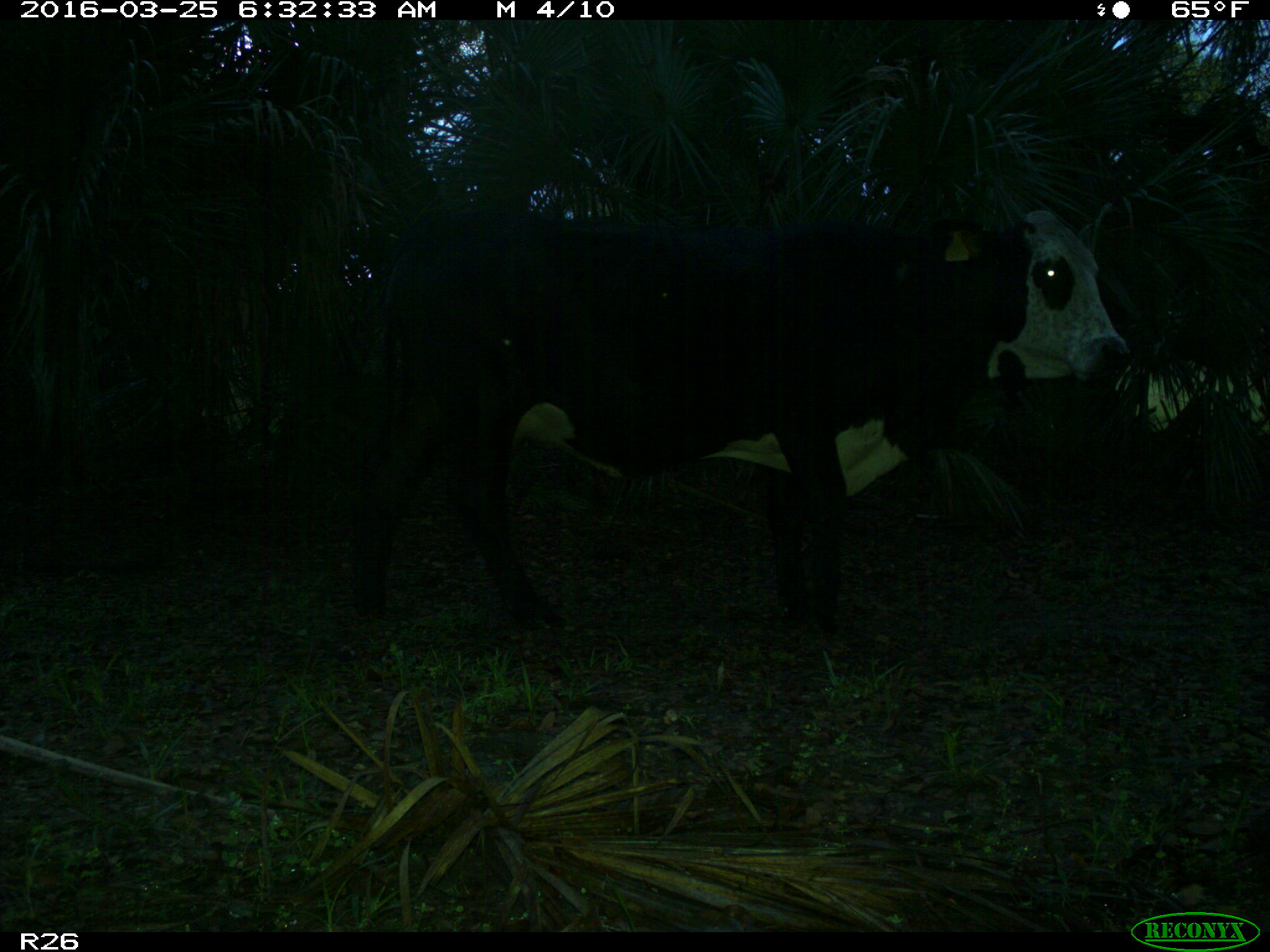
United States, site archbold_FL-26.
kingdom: Animalia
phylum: Chordata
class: Mammalia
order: Artiodactyla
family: Bovidae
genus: Bos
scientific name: Bos taurus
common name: domestic cow